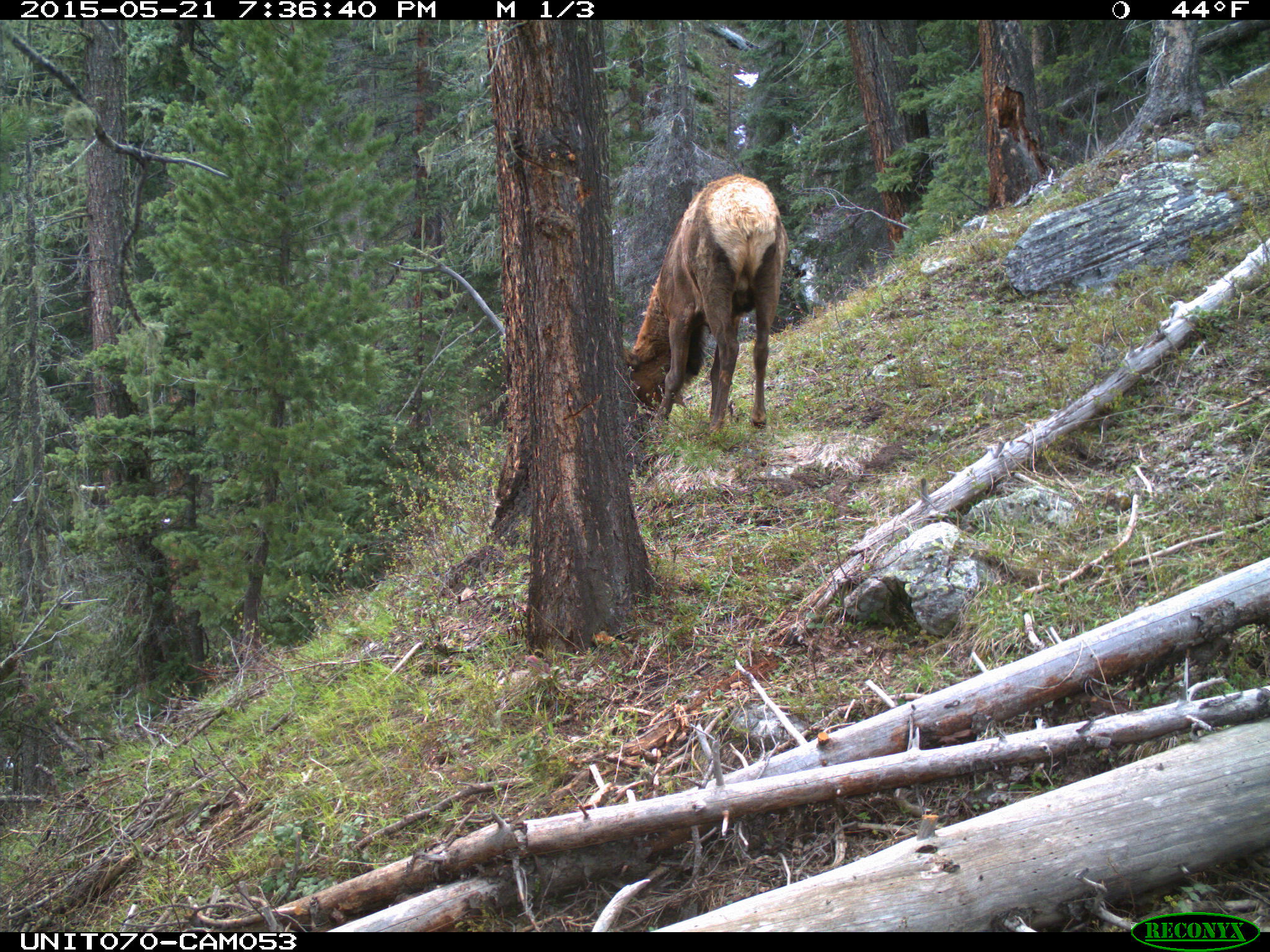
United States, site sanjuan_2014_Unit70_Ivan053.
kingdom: Animalia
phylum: Chordata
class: Mammalia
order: Artiodactyla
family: Cervidae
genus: Cervus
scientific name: Cervus elaphus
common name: red deer